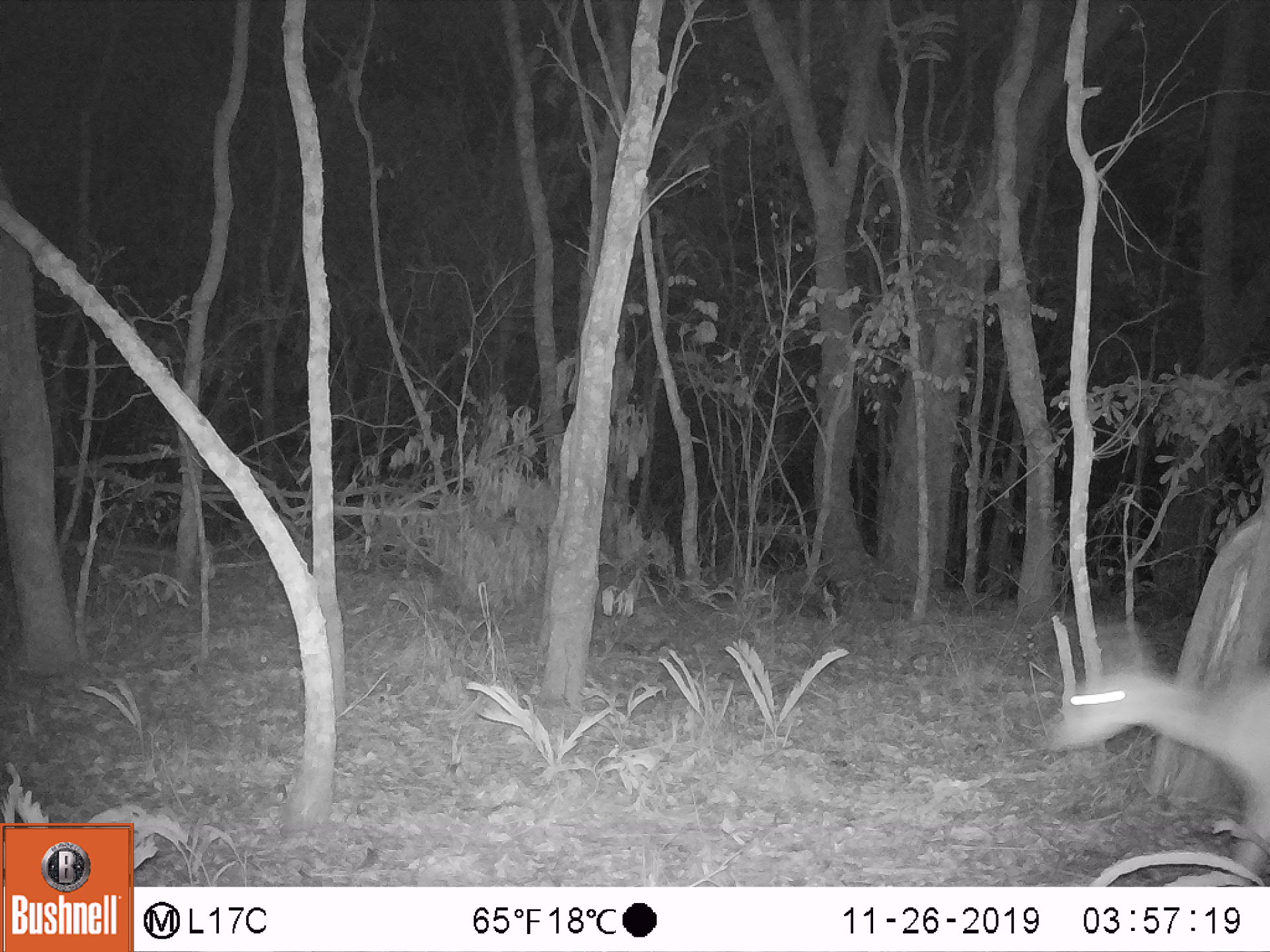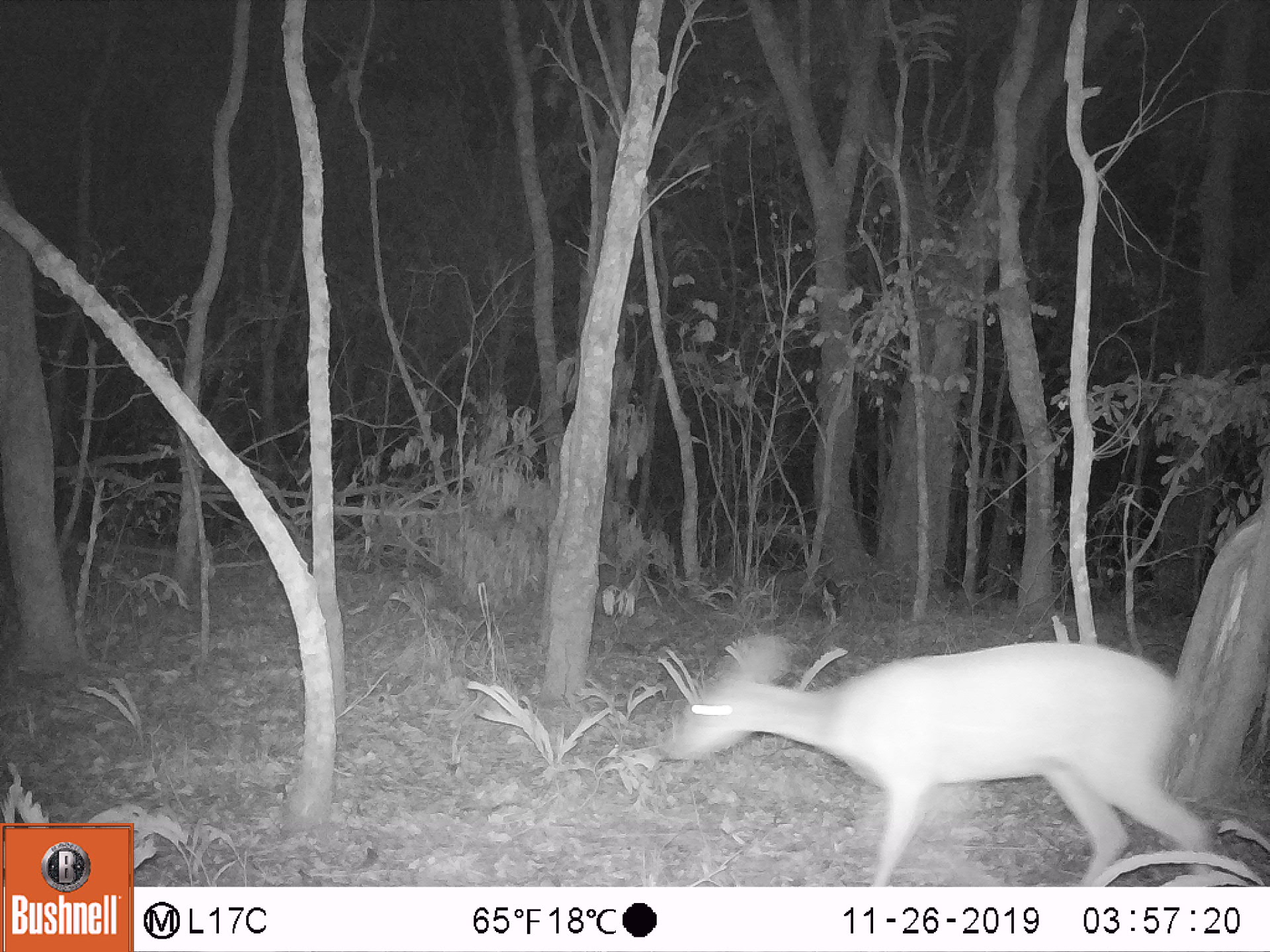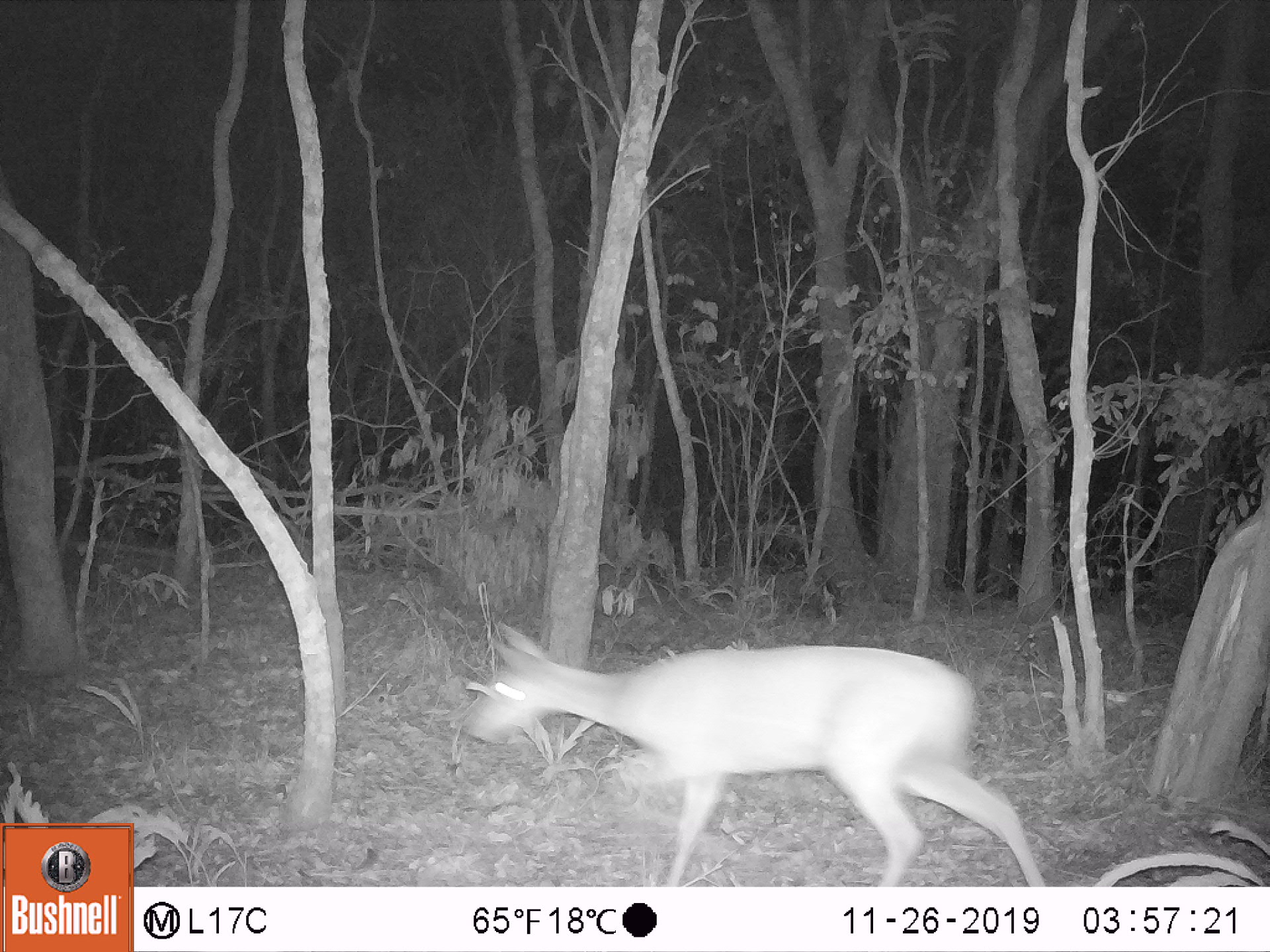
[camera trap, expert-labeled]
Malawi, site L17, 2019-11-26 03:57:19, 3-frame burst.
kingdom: Animalia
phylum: Chordata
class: Mammalia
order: Artiodactyla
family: Bovidae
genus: Redunca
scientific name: Redunca arundinum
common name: southern reedbuck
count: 1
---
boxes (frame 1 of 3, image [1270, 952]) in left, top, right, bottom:
southern reedbuck: 1044, 616, 1261, 873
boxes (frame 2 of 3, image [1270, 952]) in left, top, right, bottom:
southern reedbuck: 658, 622, 1229, 887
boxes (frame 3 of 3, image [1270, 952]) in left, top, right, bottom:
southern reedbuck: 459, 624, 1054, 885